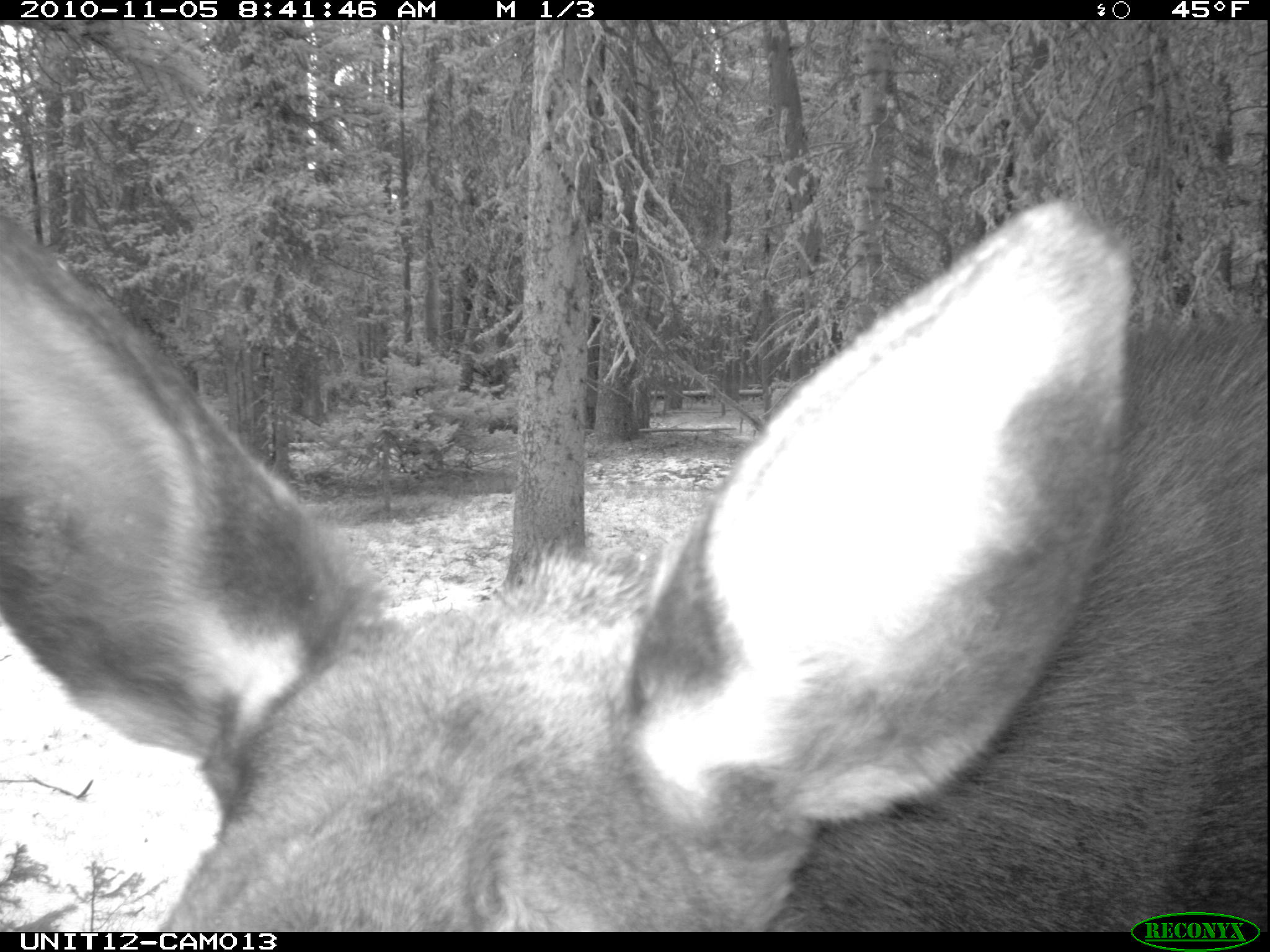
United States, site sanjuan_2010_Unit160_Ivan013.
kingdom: Animalia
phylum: Chordata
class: Mammalia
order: Artiodactyla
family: Cervidae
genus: Alces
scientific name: Alces alces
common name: moose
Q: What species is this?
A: Alces alces (moose).